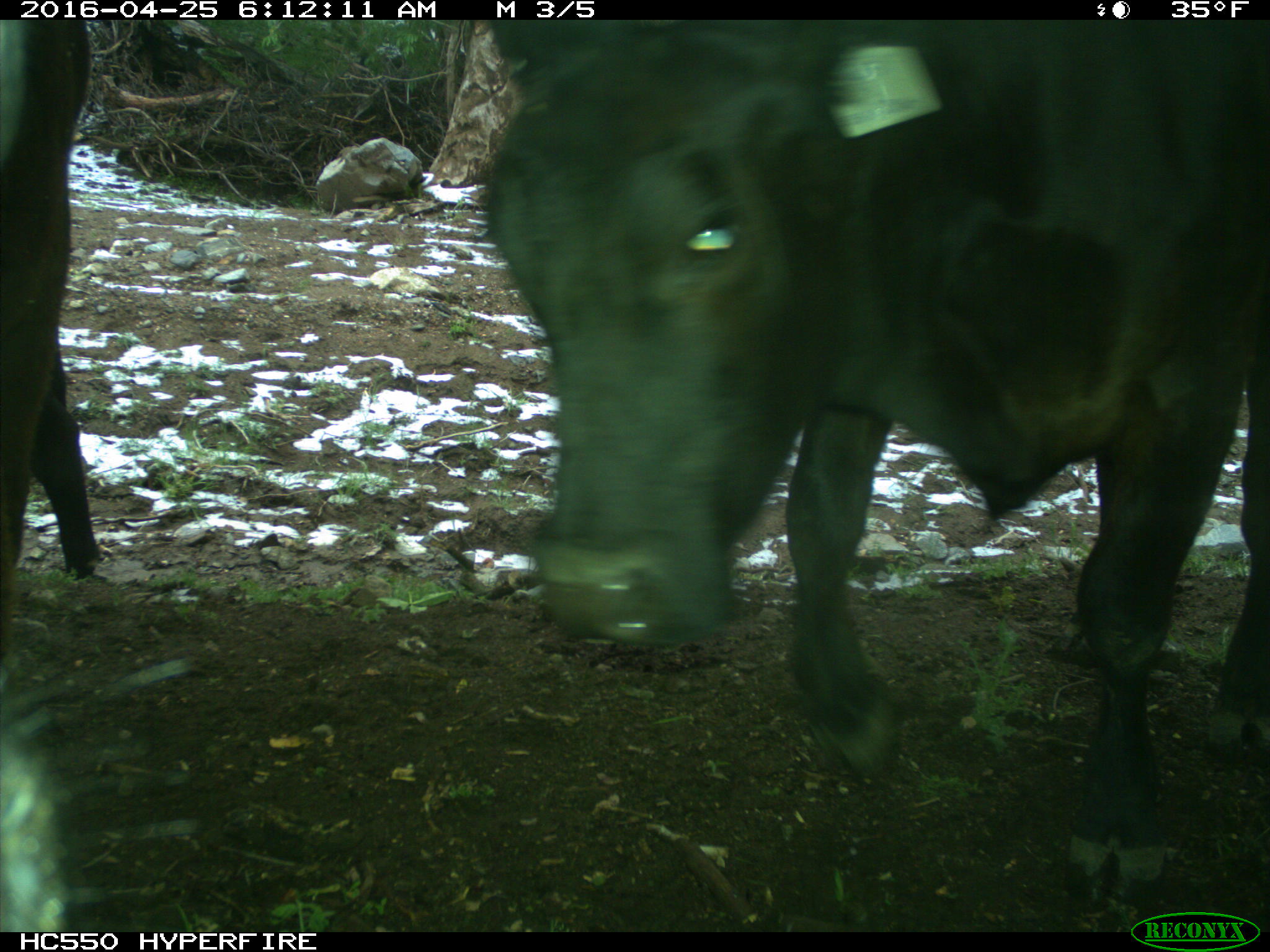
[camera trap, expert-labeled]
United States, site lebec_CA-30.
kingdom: Animalia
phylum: Chordata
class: Mammalia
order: Artiodactyla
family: Bovidae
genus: Bos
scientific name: Bos taurus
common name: domestic cow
Bos taurus (domestic cow).